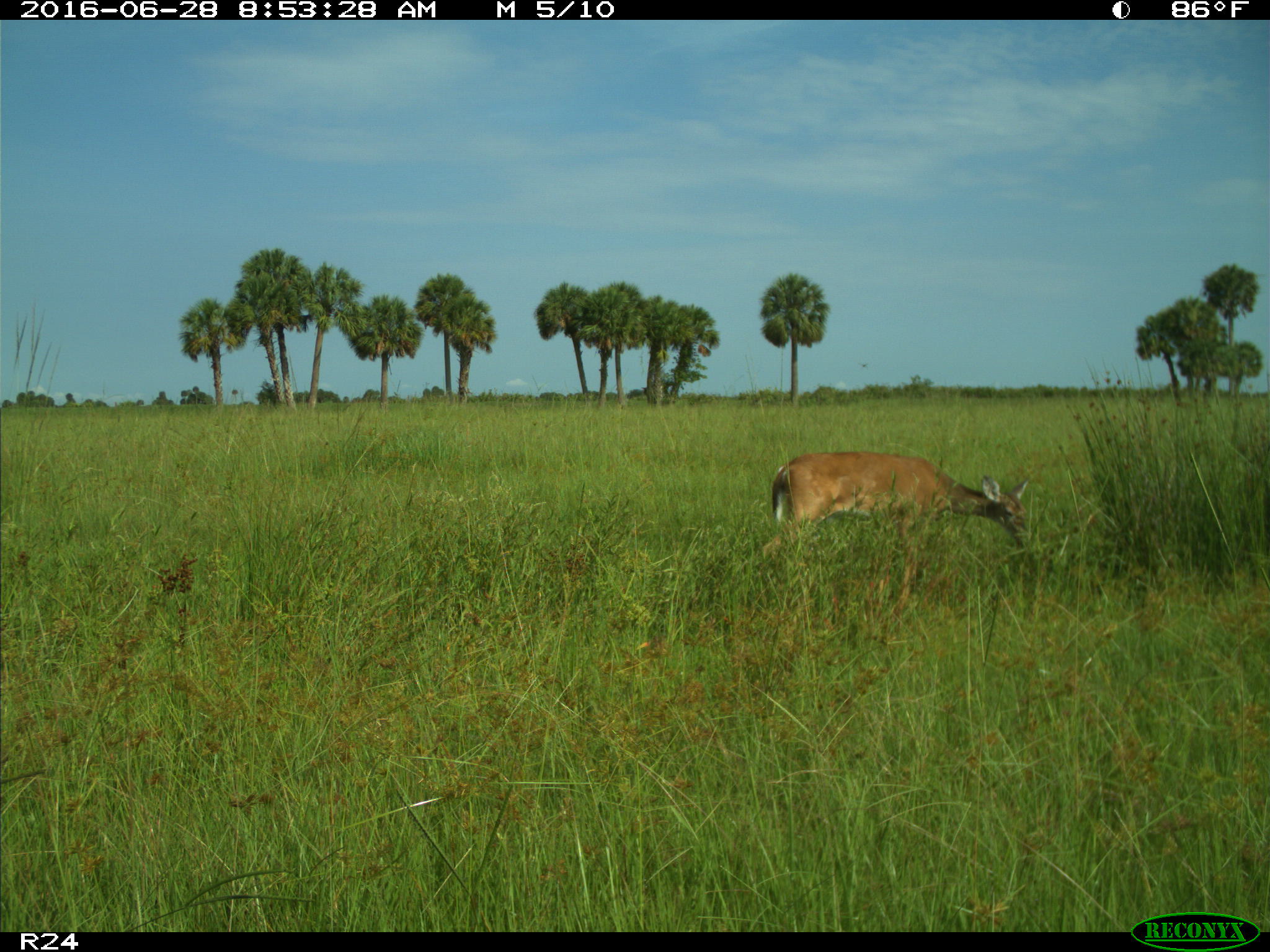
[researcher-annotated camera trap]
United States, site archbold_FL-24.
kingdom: Animalia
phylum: Chordata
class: Mammalia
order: Artiodactyla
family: Cervidae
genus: Odocoileus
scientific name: Odocoileus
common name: deer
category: unidentified deer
Unidentified deer (deer) (Odocoileus).